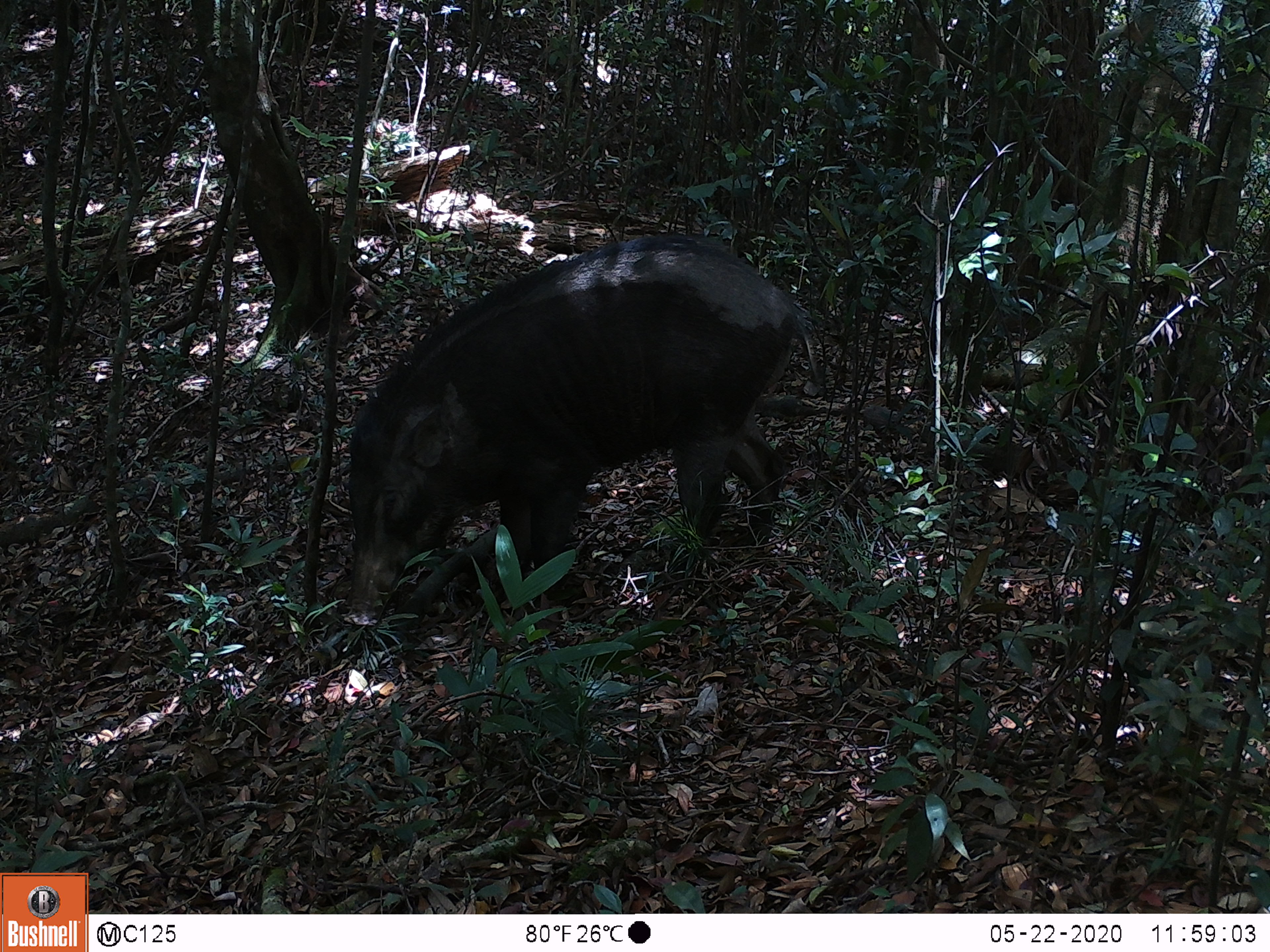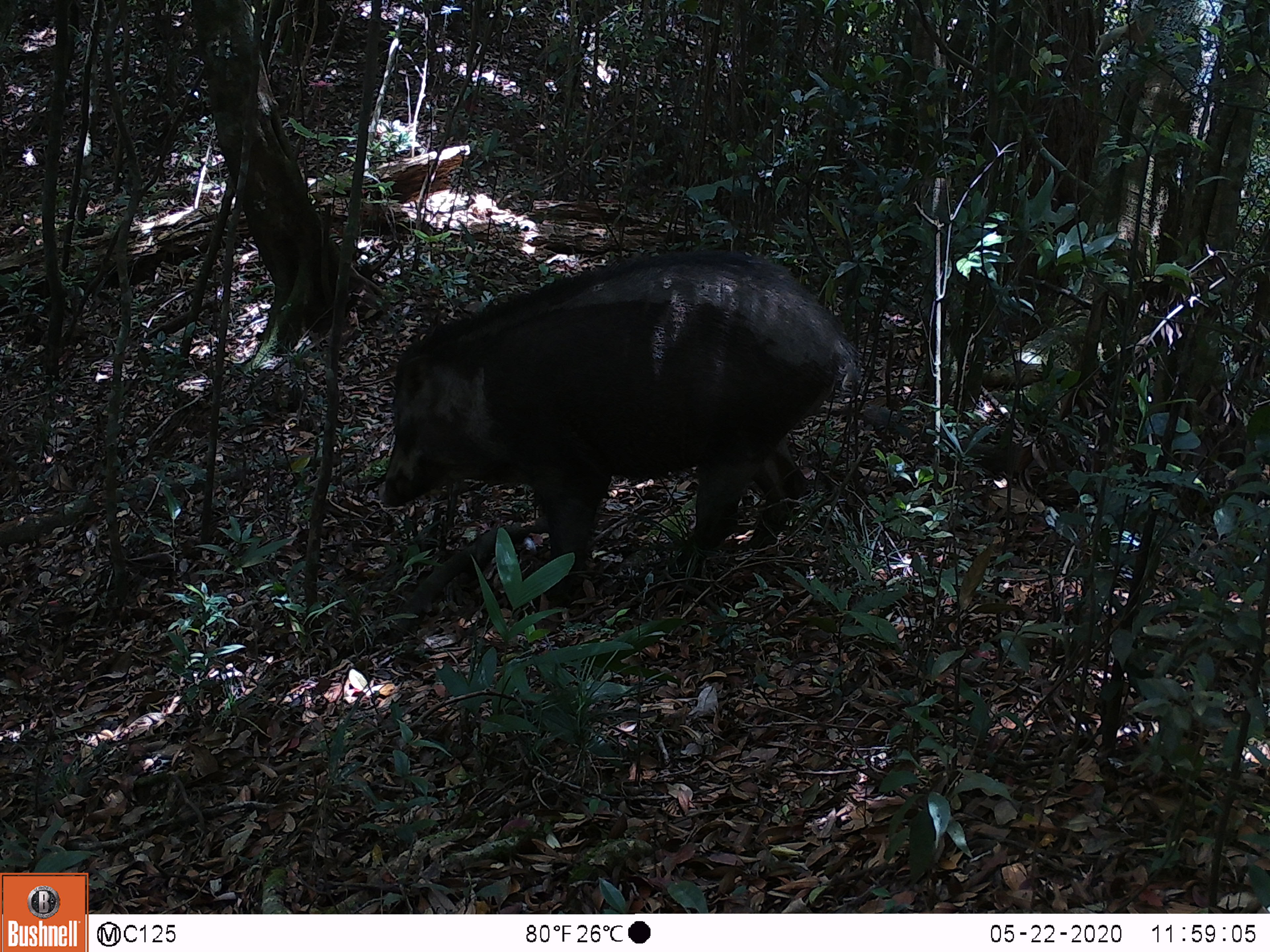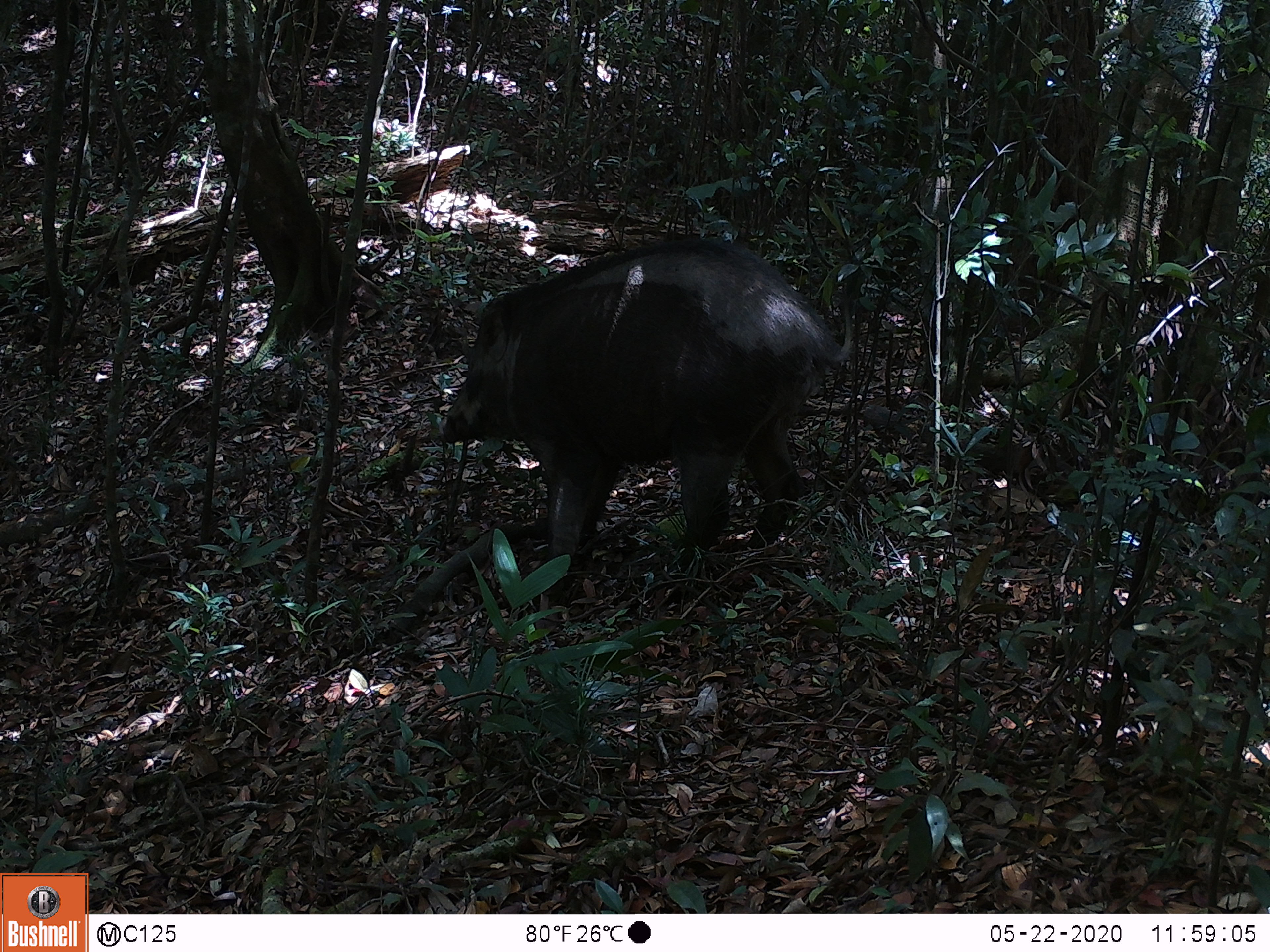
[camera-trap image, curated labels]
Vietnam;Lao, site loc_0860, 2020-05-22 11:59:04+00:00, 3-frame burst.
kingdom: Animalia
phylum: Chordata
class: Mammalia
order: Artiodactyla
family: Suidae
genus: Sus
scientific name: Sus scrofa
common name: eurasian wild pig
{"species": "eurasian wild pig (Sus scrofa)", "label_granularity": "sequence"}